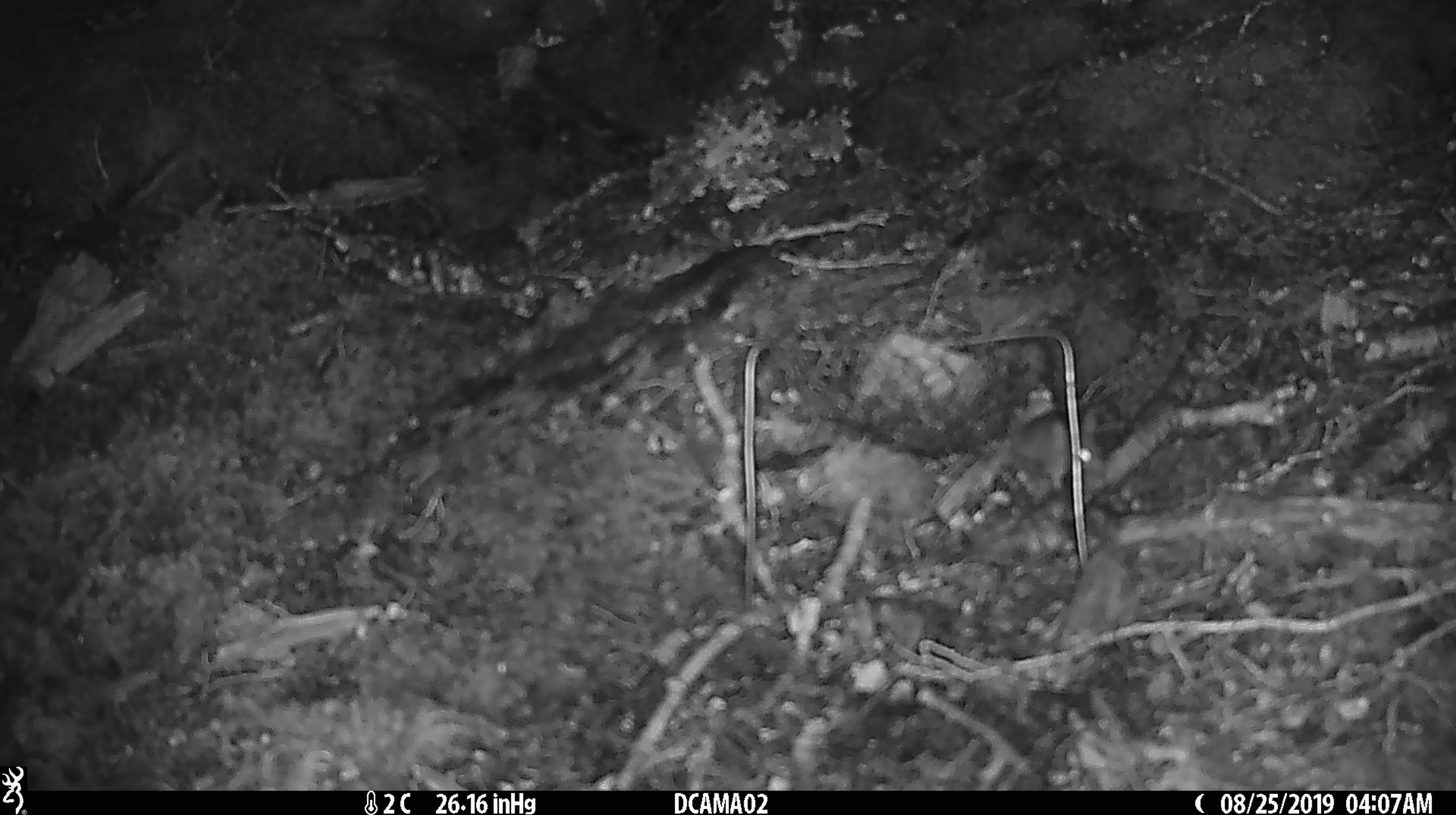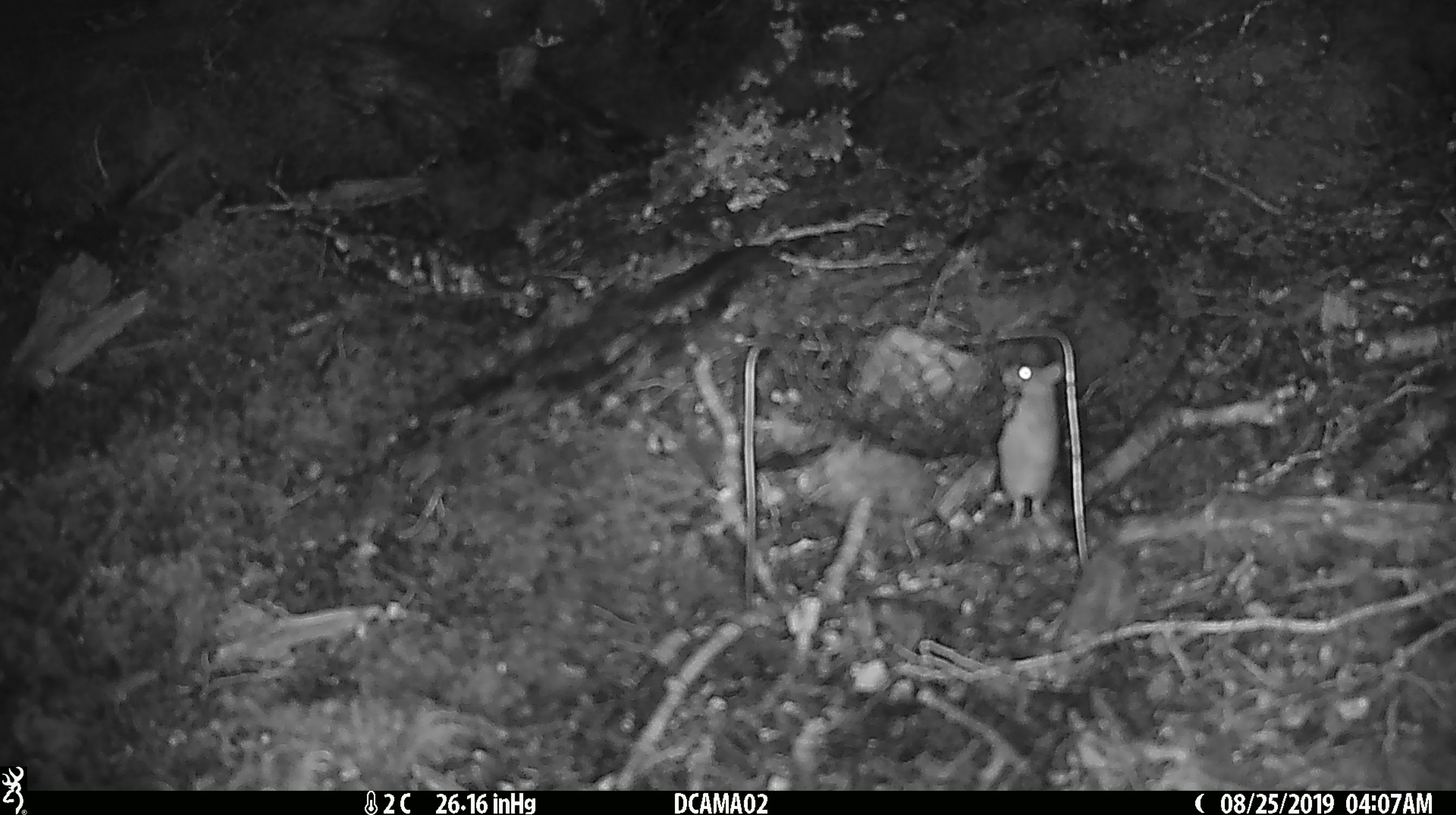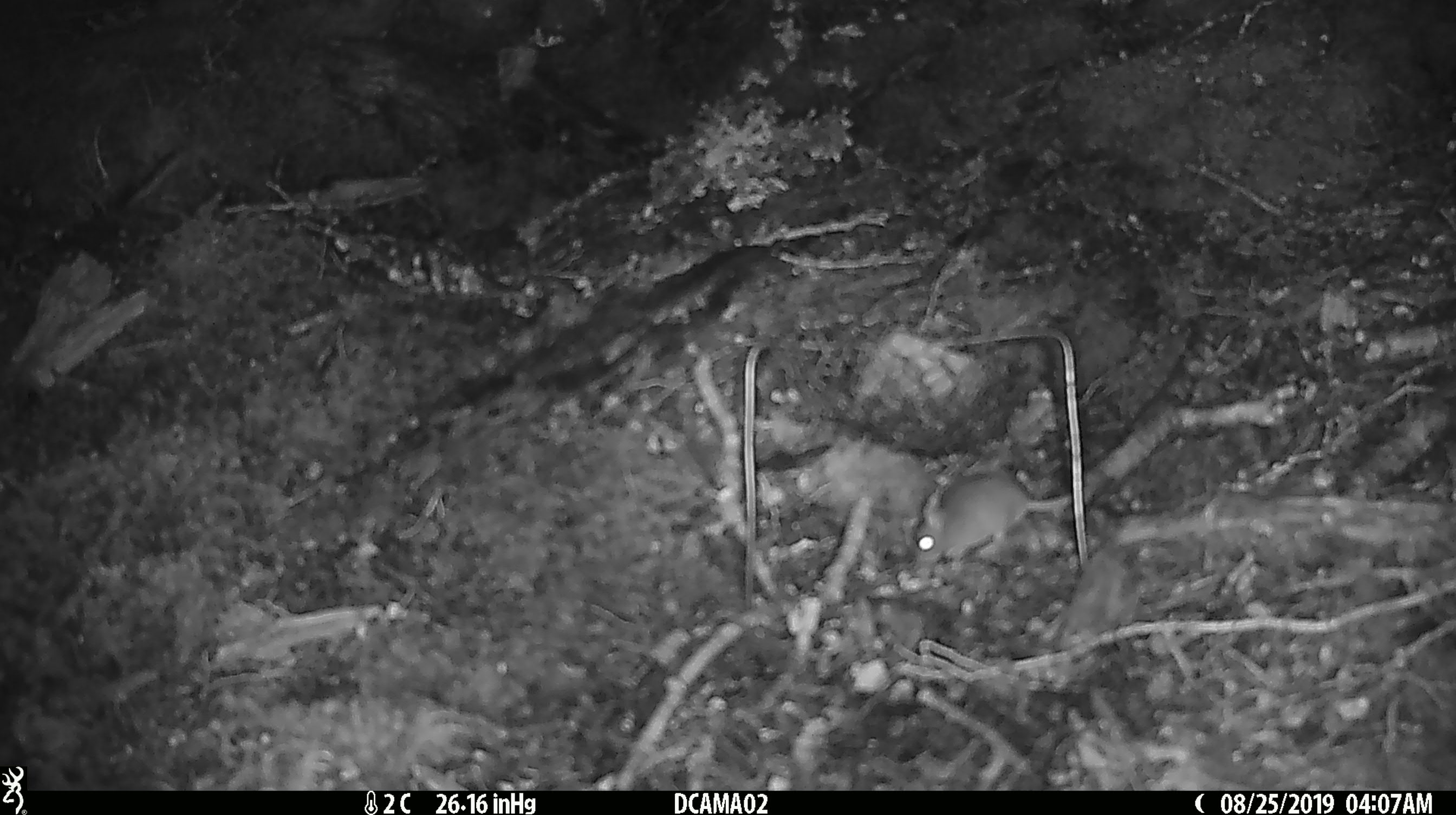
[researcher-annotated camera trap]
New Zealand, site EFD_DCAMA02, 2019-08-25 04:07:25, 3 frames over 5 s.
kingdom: Animalia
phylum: Chordata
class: Mammalia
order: Rodentia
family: Muridae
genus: Mus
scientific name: Mus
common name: mouse